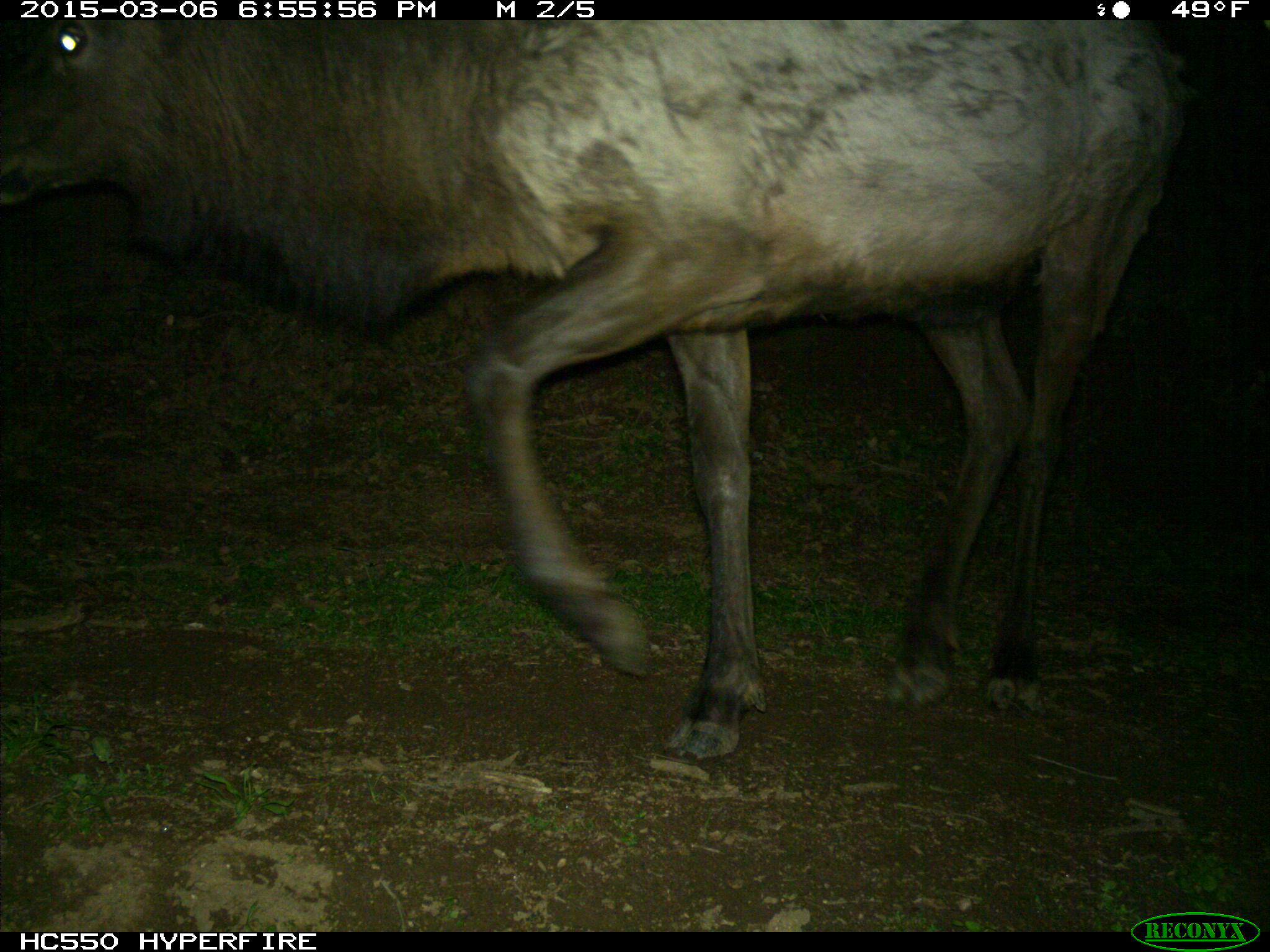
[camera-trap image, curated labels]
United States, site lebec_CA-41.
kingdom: Animalia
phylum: Chordata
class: Mammalia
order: Artiodactyla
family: Cervidae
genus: Cervus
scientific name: Cervus canadensis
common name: elk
Cervus canadensis (elk).